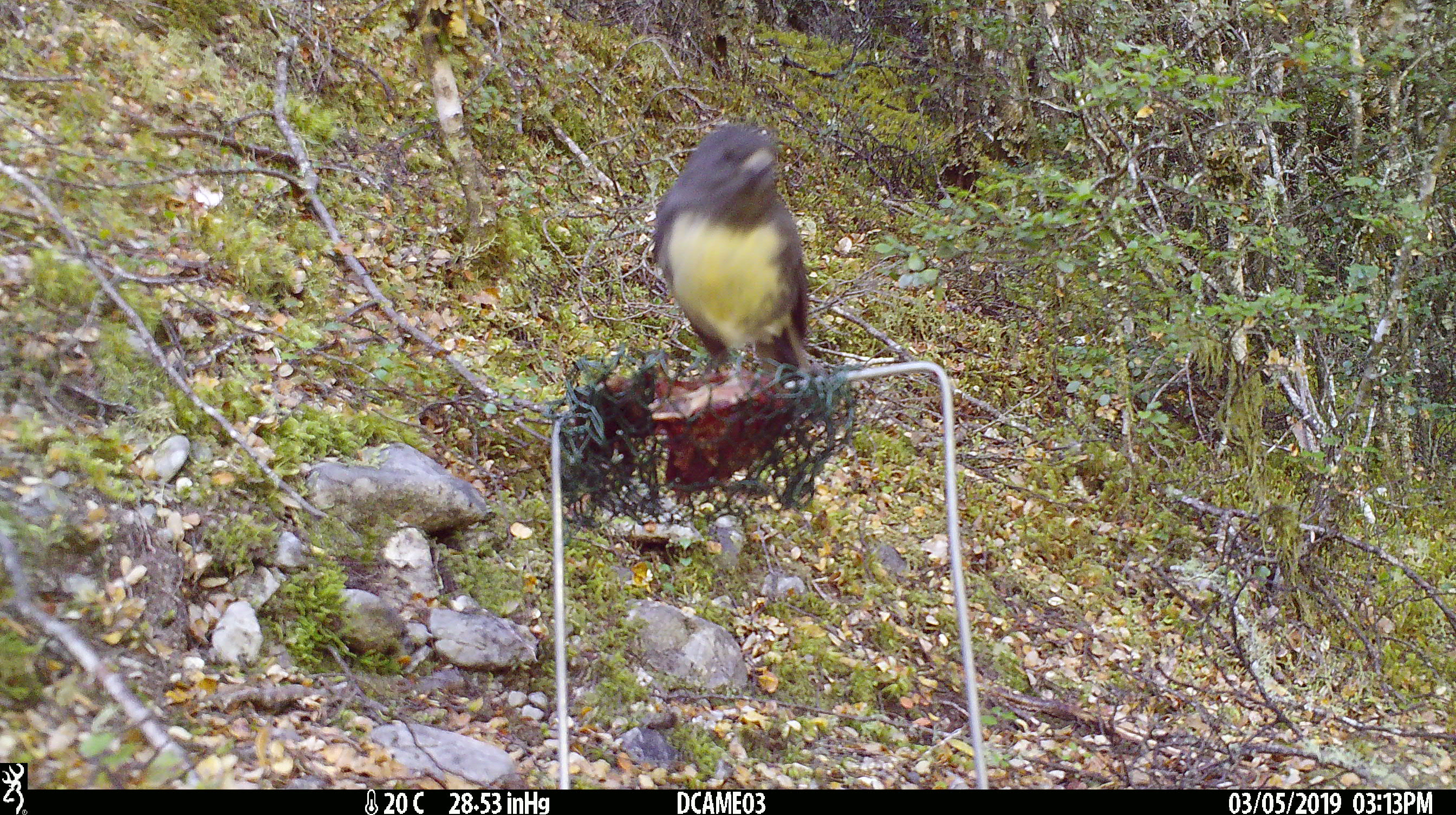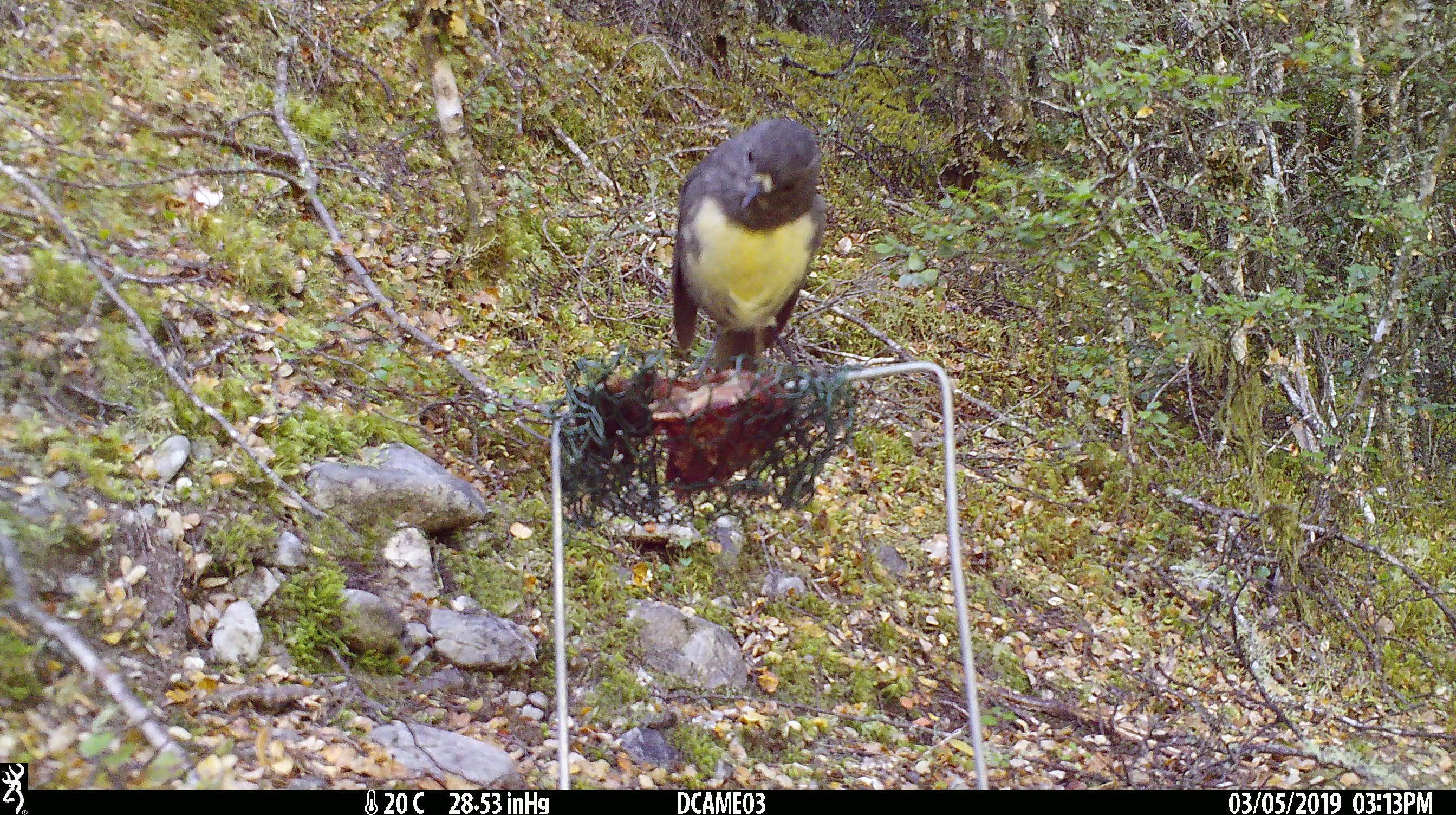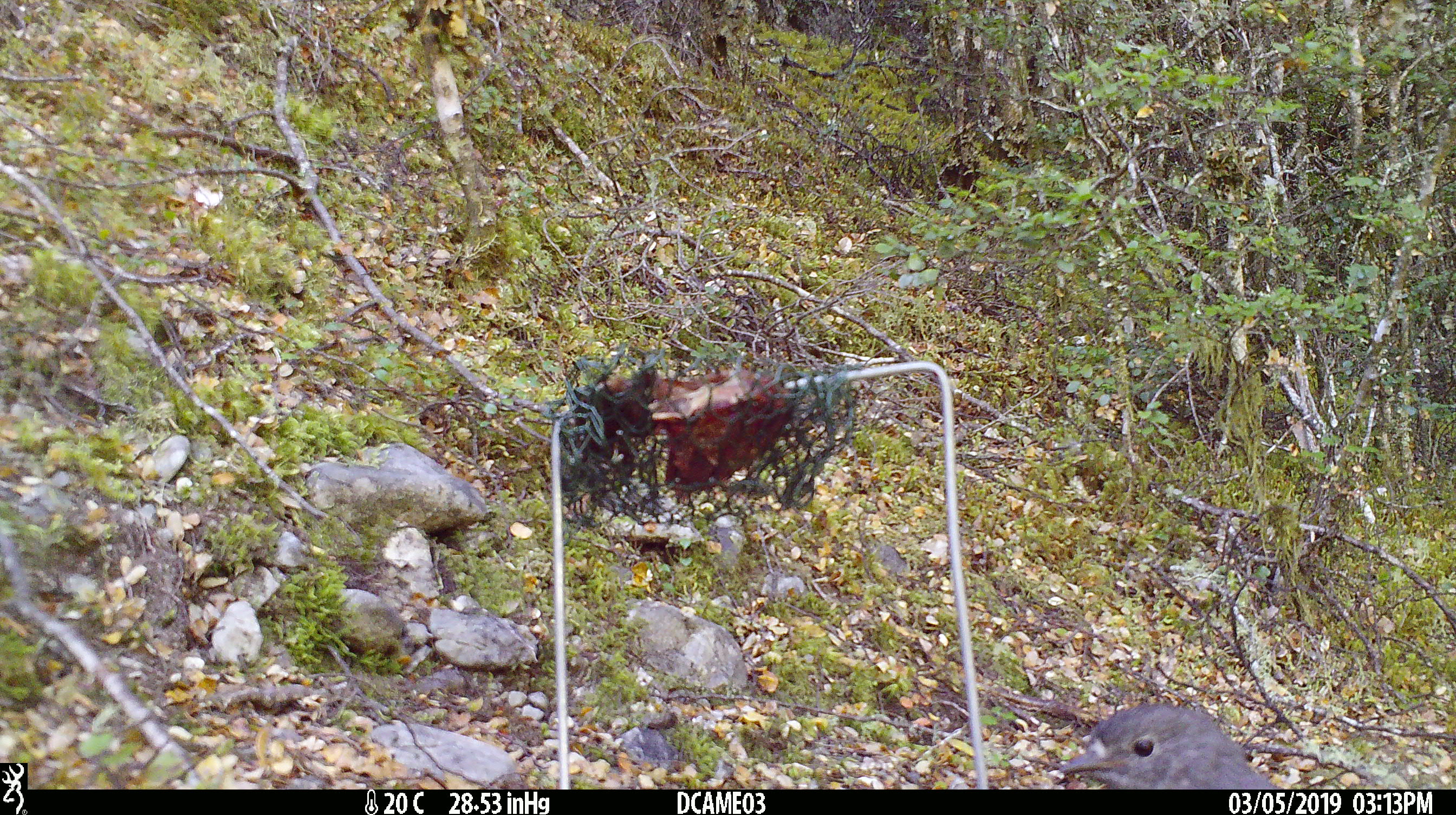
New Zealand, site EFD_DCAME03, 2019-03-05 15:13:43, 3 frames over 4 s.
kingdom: Animalia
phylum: Chordata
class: Aves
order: Passeriformes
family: Petroicidae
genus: Petroica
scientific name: Petroica australis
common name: new zealand robin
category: robin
Robin (new zealand robin) (Petroica australis).